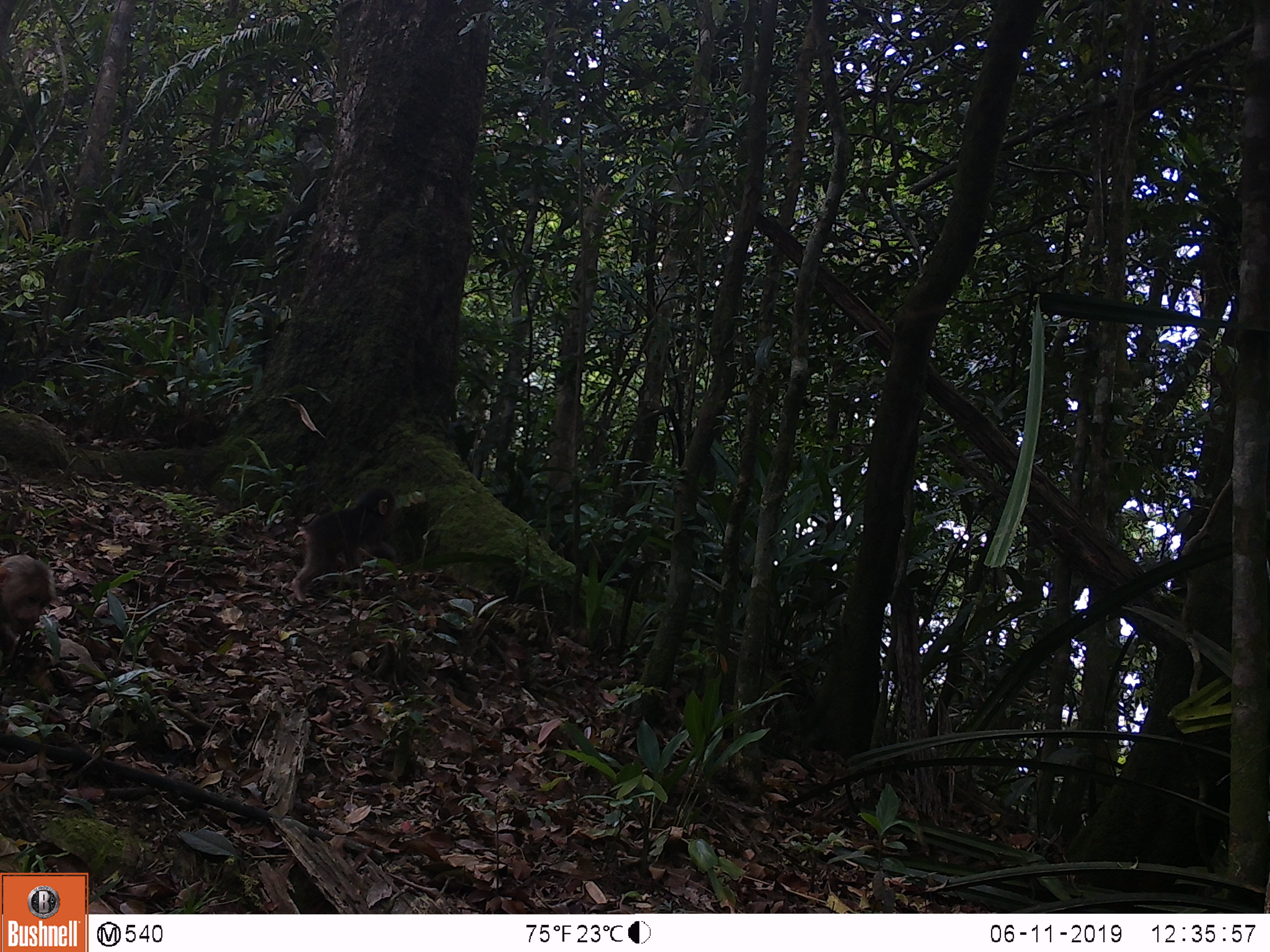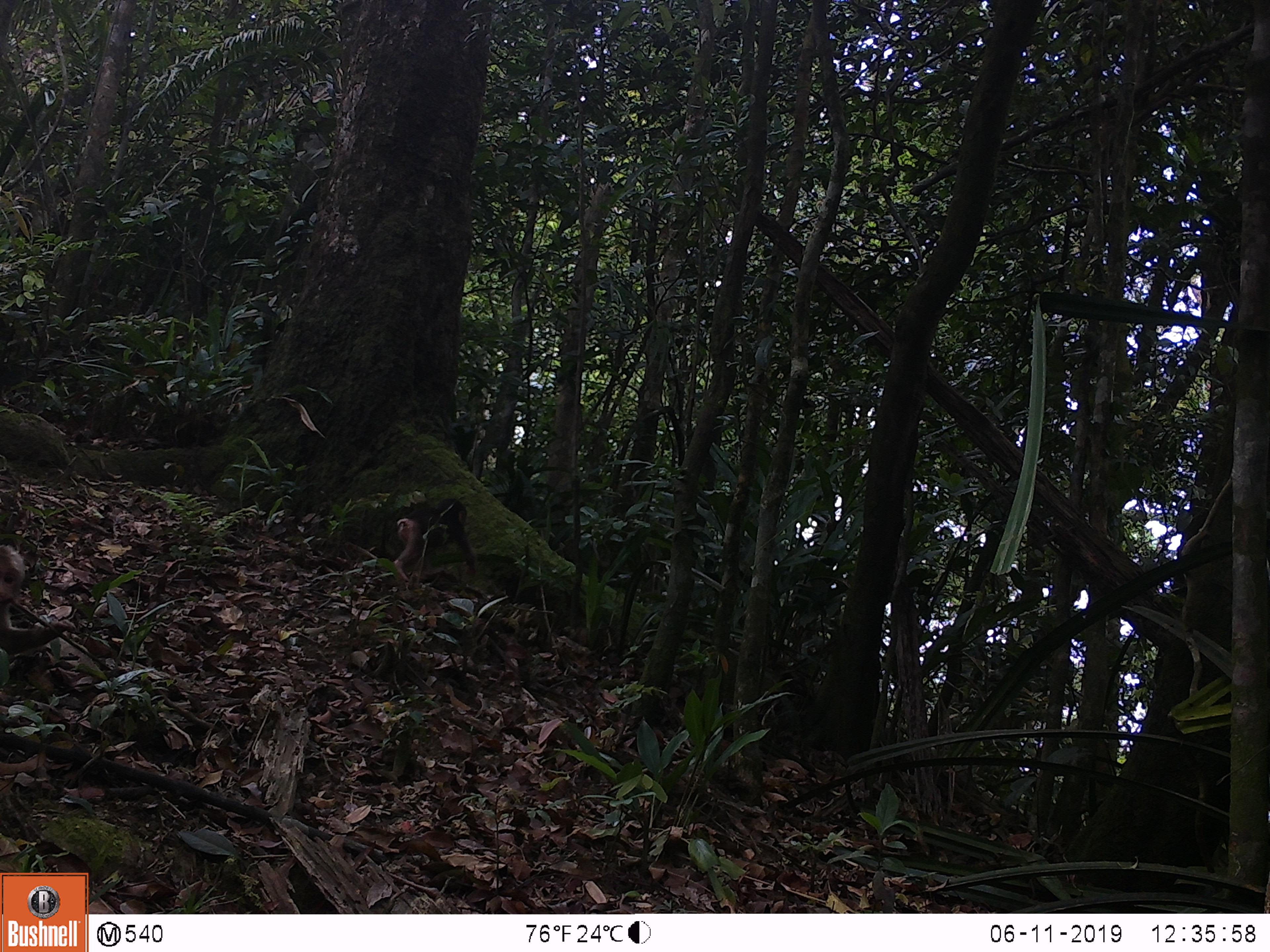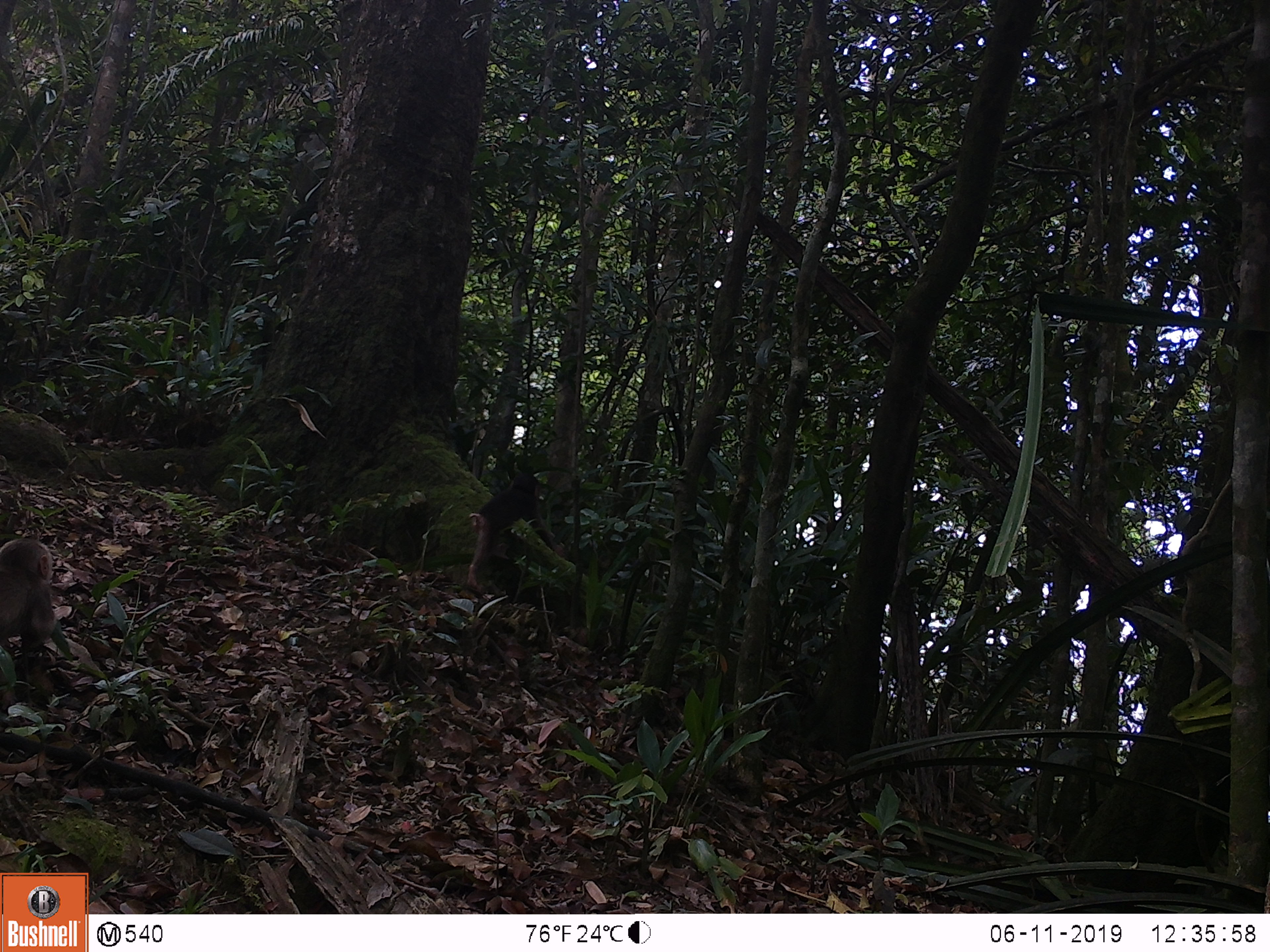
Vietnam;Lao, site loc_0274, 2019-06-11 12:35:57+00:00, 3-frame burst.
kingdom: Animalia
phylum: Chordata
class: Mammalia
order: Primates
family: Cercopithecidae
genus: Macaca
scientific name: Macaca arctoides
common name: stump-tailed macaque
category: stump tailed macaque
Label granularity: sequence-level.